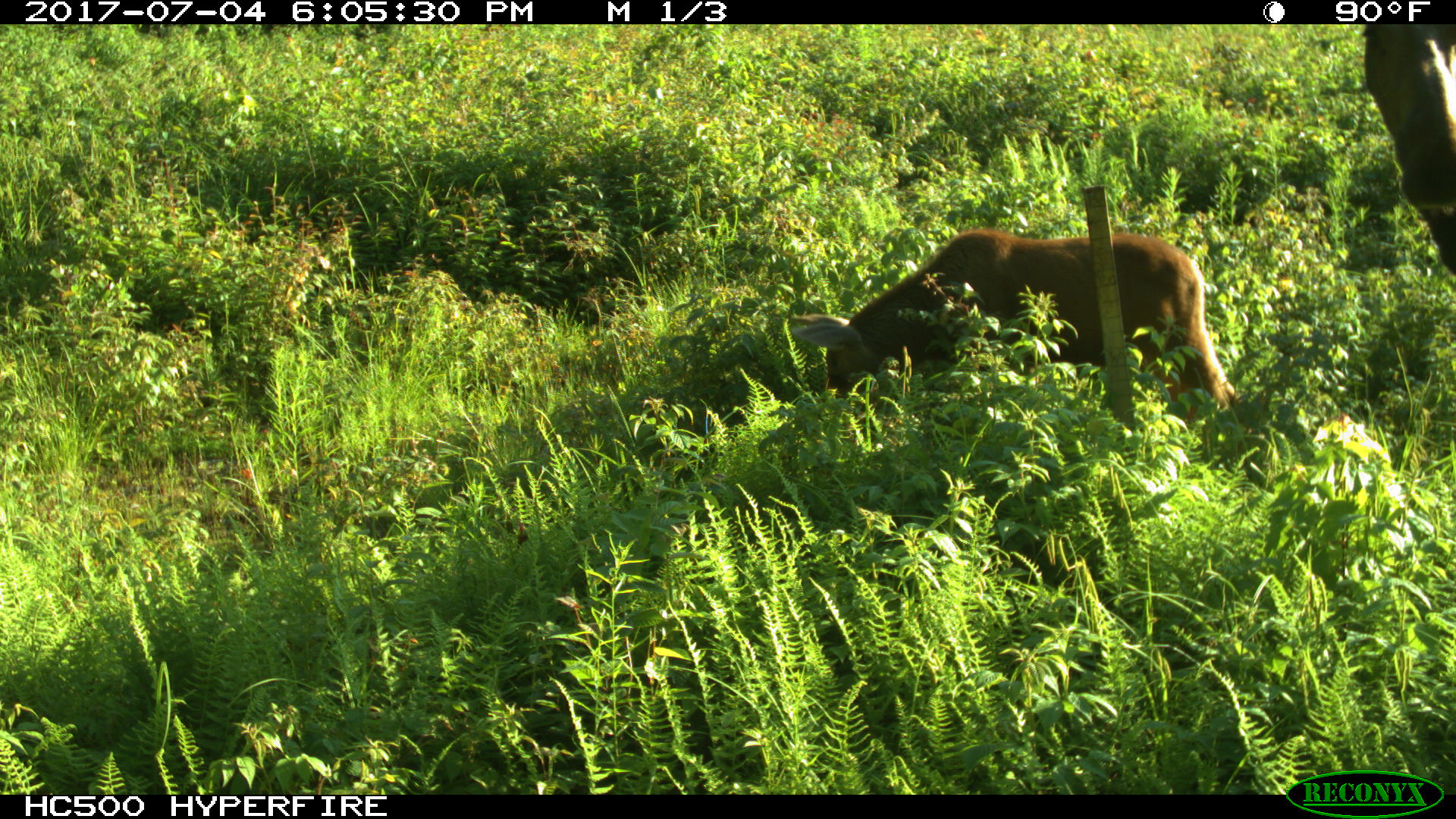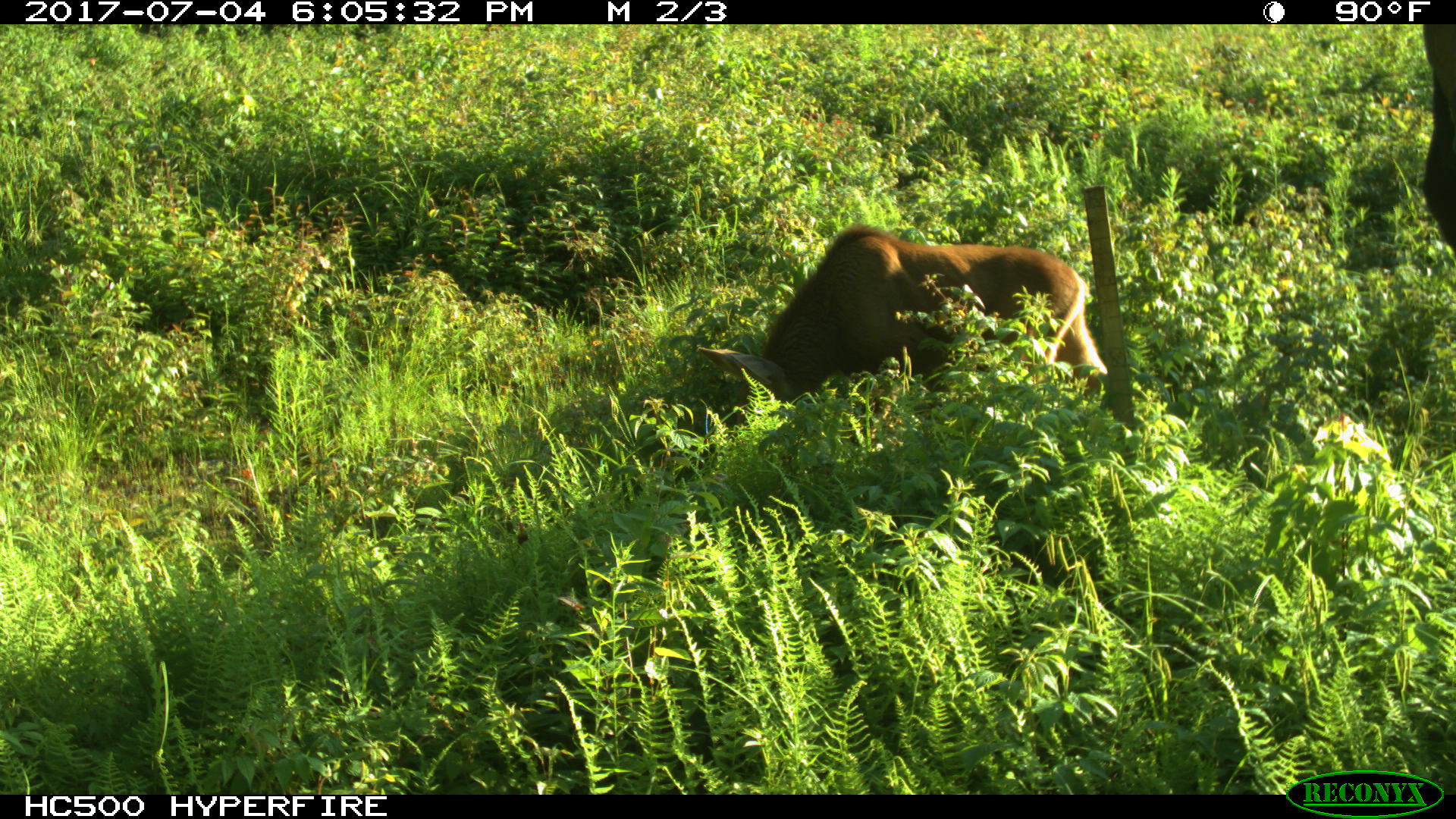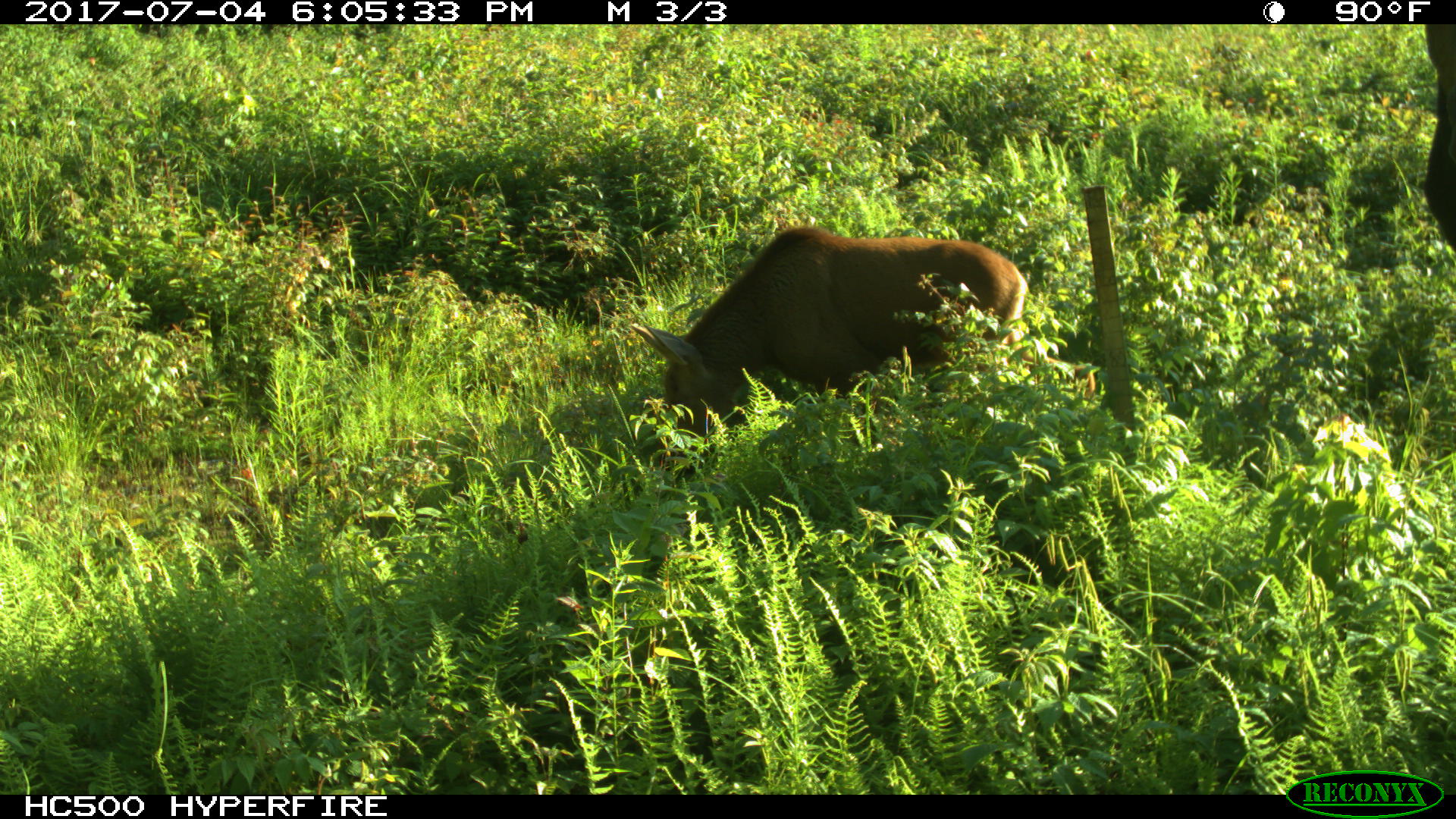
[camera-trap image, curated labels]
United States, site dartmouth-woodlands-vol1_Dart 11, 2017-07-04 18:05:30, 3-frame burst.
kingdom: Animalia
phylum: Chordata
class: Mammalia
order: Artiodactyla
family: Cervidae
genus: Alces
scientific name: Alces alces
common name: moose